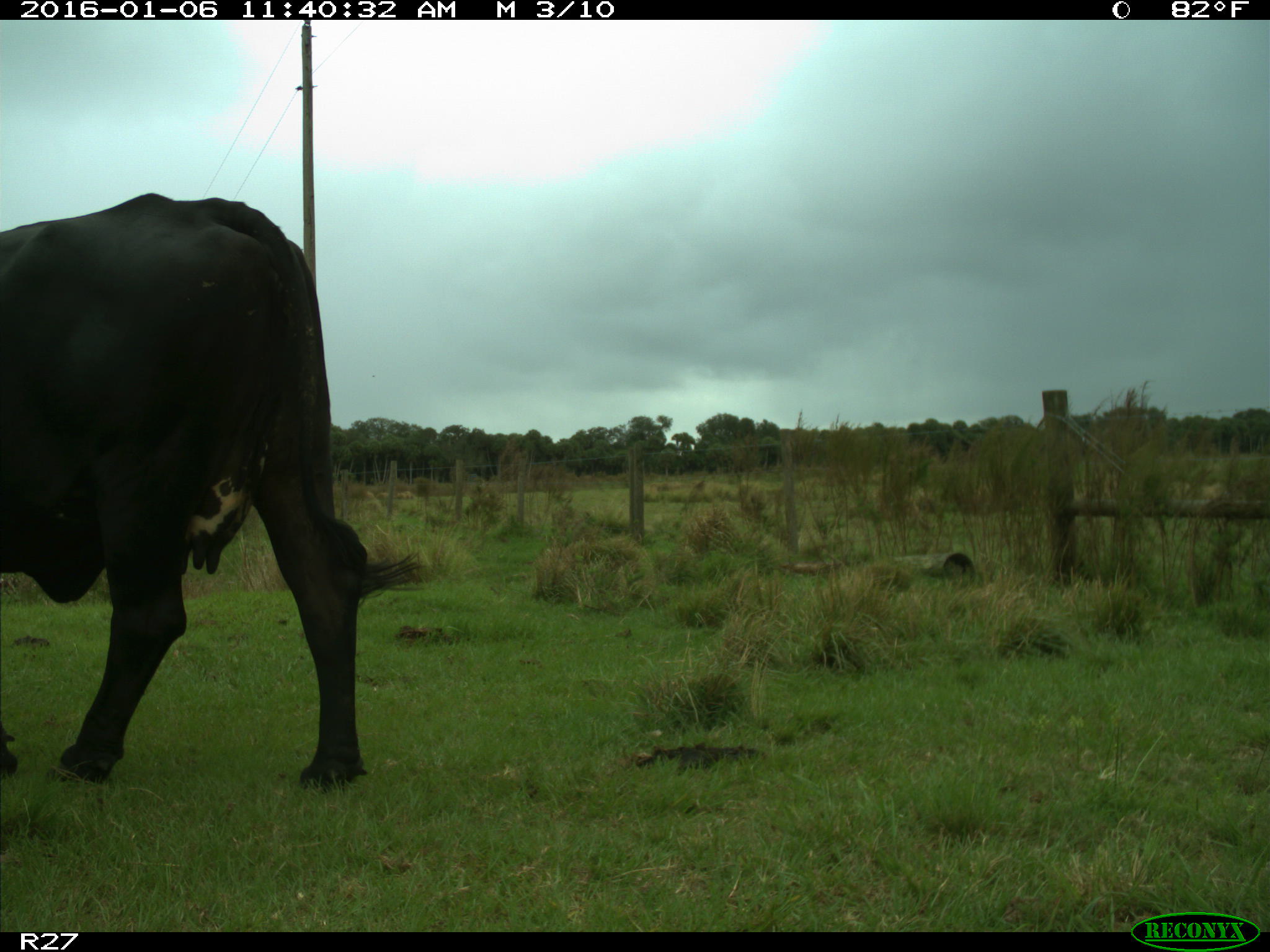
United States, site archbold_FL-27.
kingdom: Animalia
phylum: Chordata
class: Mammalia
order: Artiodactyla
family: Bovidae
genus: Bos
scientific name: Bos taurus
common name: domestic cow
Bos taurus (domestic cow).